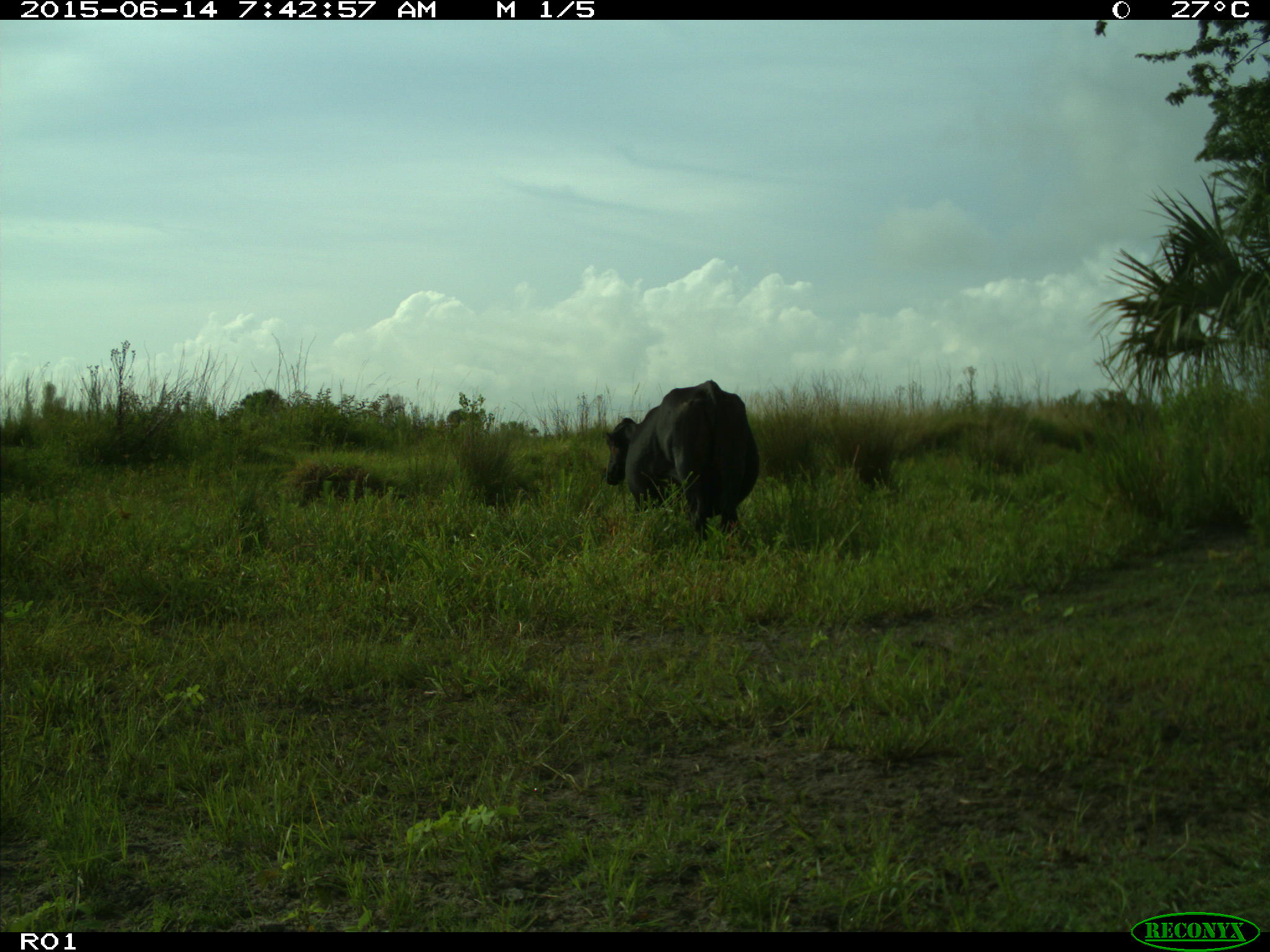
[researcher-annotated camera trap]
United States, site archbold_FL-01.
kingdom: Animalia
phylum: Chordata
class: Mammalia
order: Artiodactyla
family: Bovidae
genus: Bos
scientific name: Bos taurus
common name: domestic cow